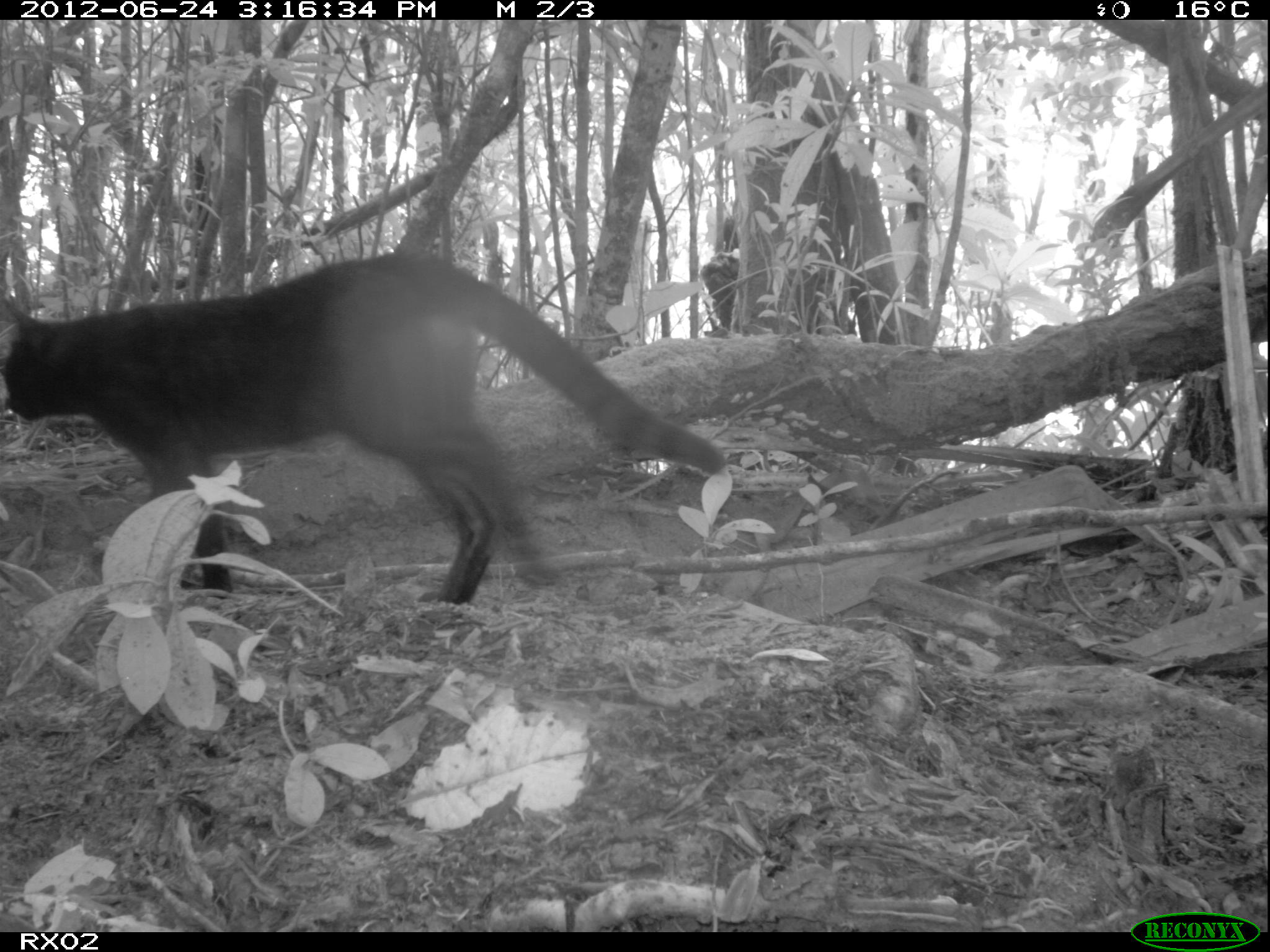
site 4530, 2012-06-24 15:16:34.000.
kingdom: Animalia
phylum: Chordata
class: Mammalia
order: Carnivora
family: Felidae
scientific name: Felidae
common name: felids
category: felis sp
Felis sp (felids) (Felidae), count 1.